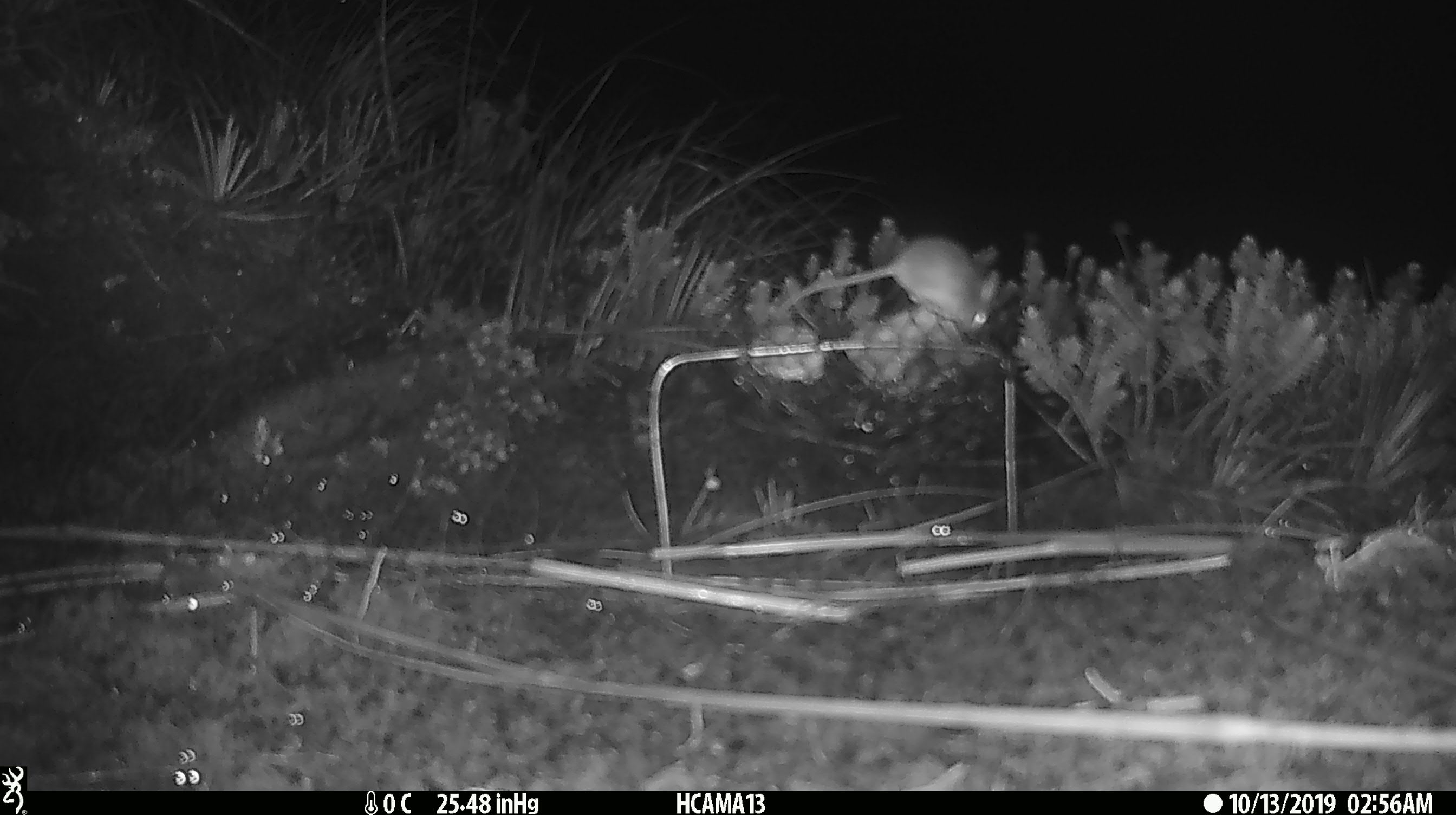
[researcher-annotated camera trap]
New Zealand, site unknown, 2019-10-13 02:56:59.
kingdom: Animalia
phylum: Chordata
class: Mammalia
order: Rodentia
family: Muridae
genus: Mus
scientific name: Mus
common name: mouse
Mouse (Mus).